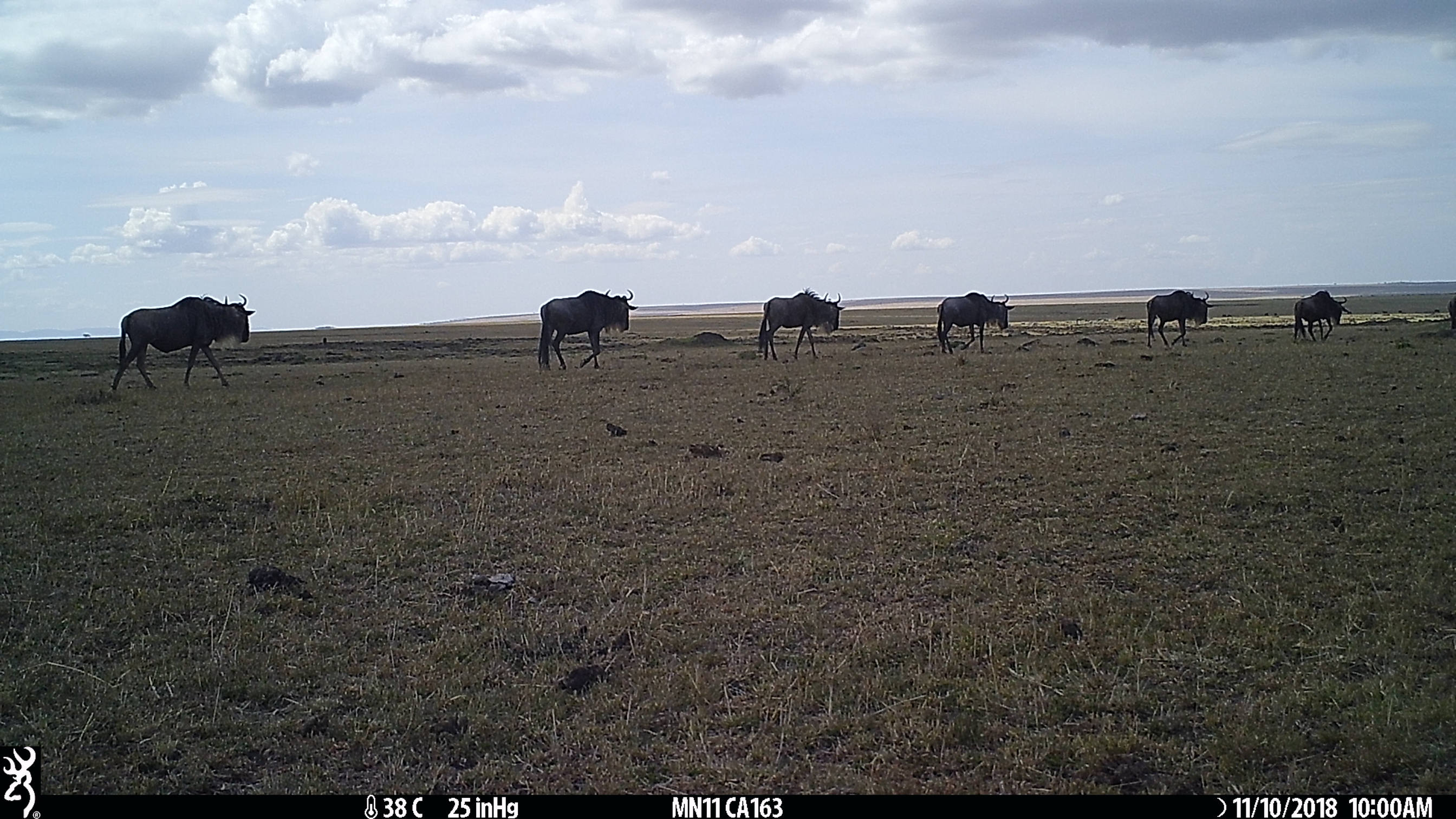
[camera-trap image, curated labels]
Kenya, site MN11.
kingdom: Animalia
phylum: Chordata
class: Mammalia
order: Artiodactyla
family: Bovidae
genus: Connochaetes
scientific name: Connochaetes taurinus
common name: blue wildebeest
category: wildebeest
Wildebeest (blue wildebeest) (Connochaetes taurinus).